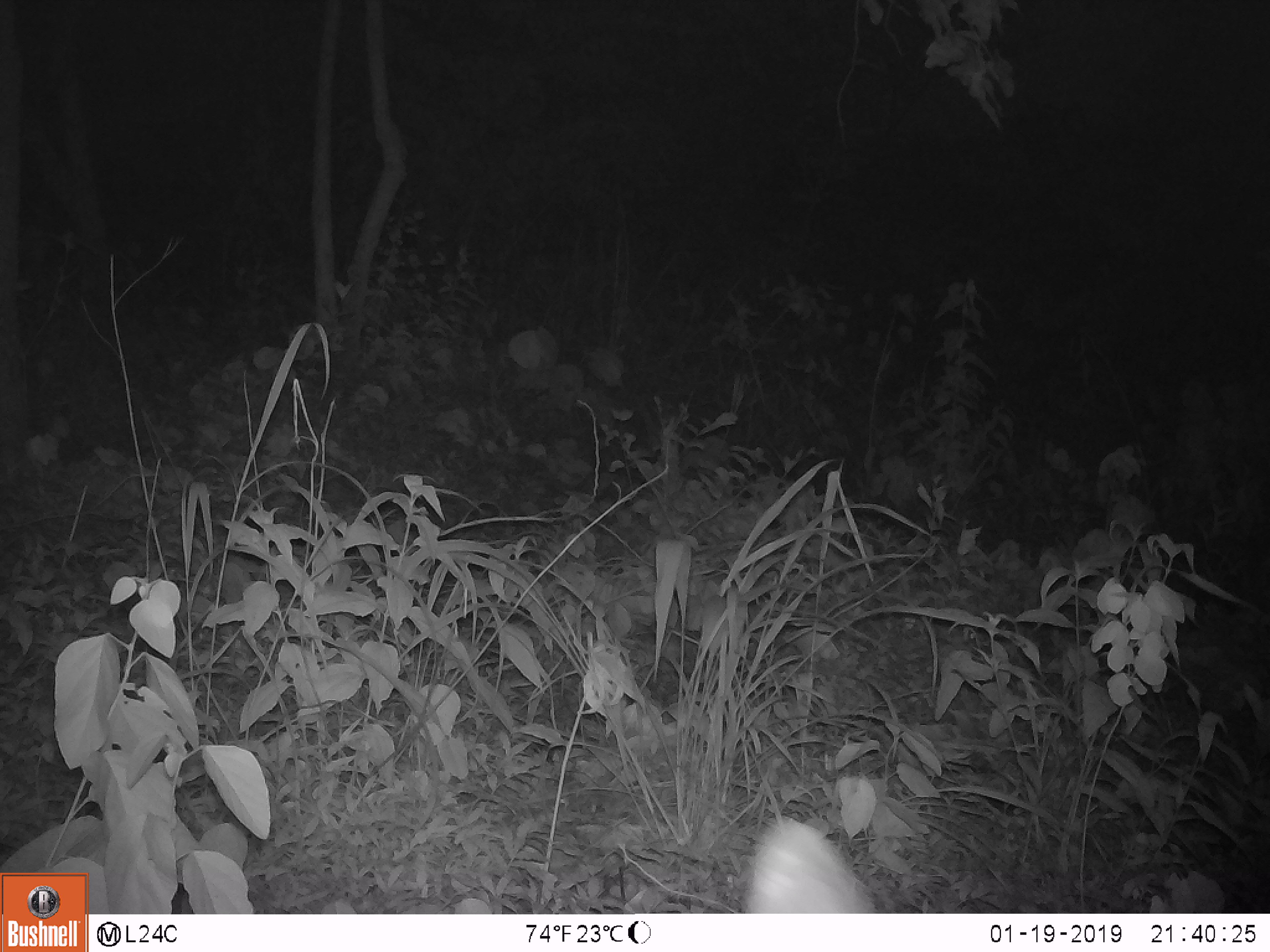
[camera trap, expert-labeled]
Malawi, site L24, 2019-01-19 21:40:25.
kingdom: Animalia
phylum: Chordata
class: Mammalia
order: Artiodactyla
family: Bovidae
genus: Tragelaphus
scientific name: Tragelaphus sylvaticus sylvaticus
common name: cape bushbuck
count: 1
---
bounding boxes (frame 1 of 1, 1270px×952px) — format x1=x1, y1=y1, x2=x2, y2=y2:
cape bushbuck: x1=733, y1=809, x2=897, y2=910